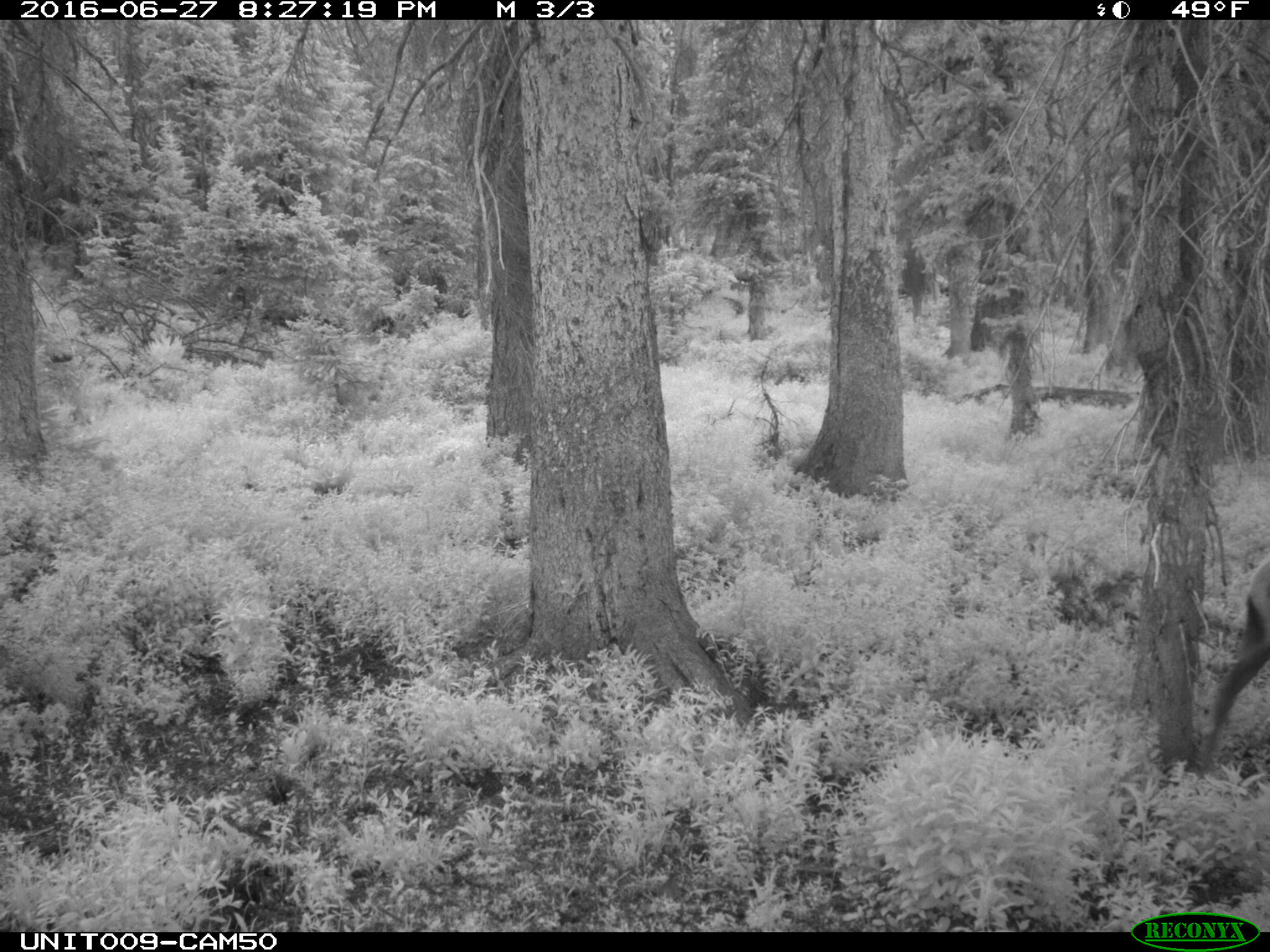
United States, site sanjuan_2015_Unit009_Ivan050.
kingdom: Animalia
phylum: Chordata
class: Mammalia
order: Artiodactyla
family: Cervidae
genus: Cervus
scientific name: Cervus elaphus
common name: red deer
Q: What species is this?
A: Cervus elaphus (red deer).